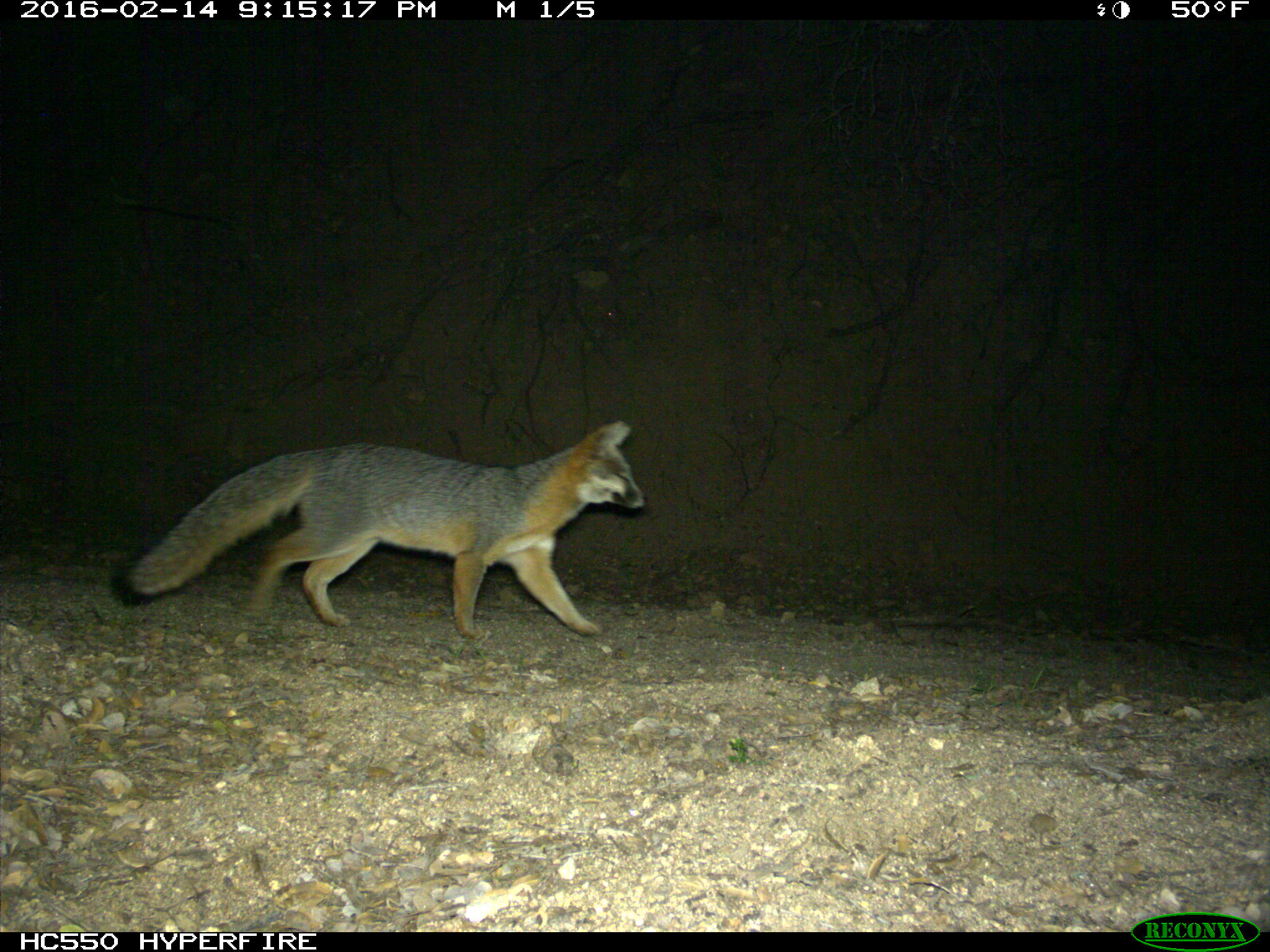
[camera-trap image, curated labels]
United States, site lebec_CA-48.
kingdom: Animalia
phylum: Chordata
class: Mammalia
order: Carnivora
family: Canidae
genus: Urocyon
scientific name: Urocyon cinereoargenteus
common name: gray fox